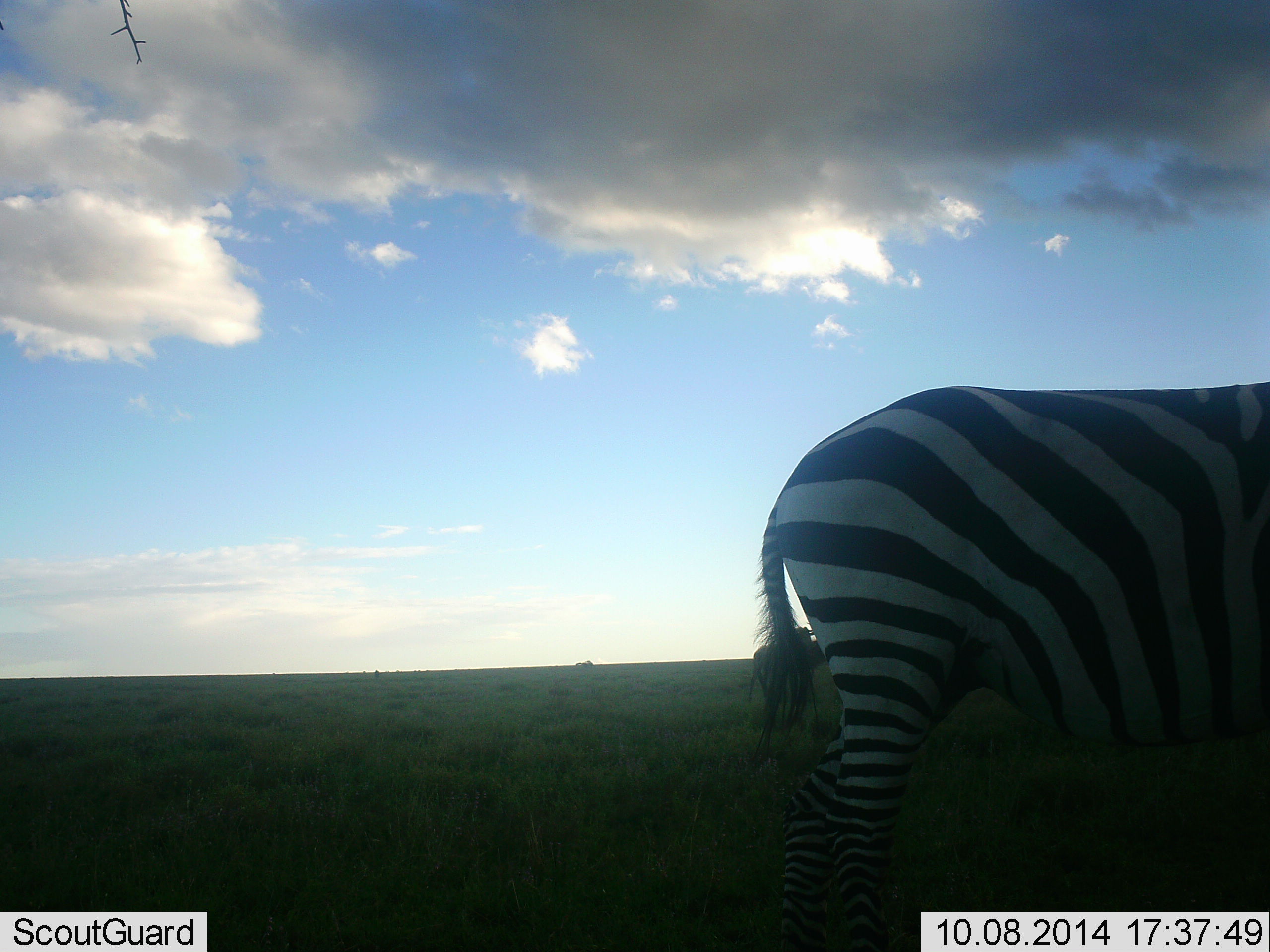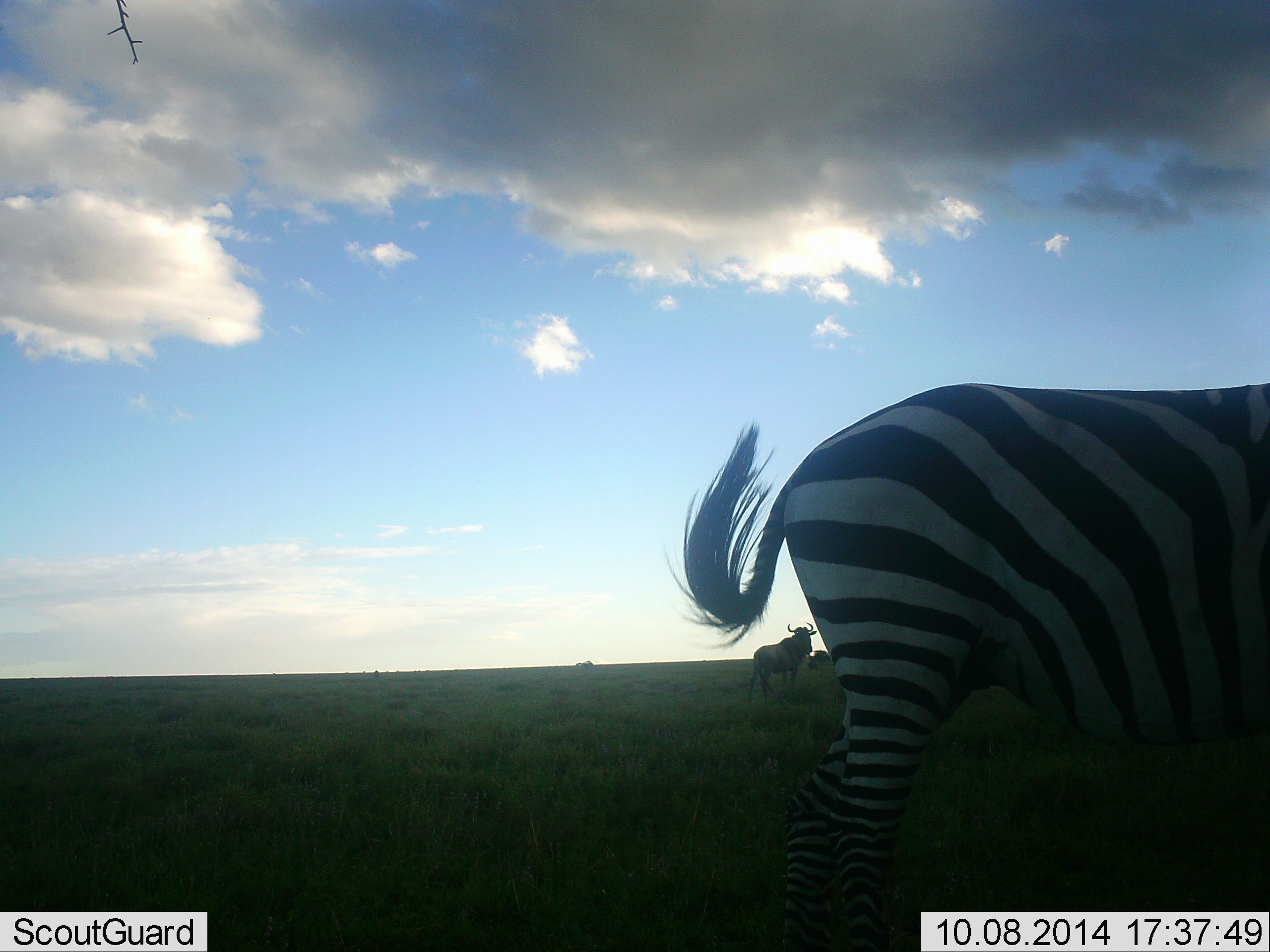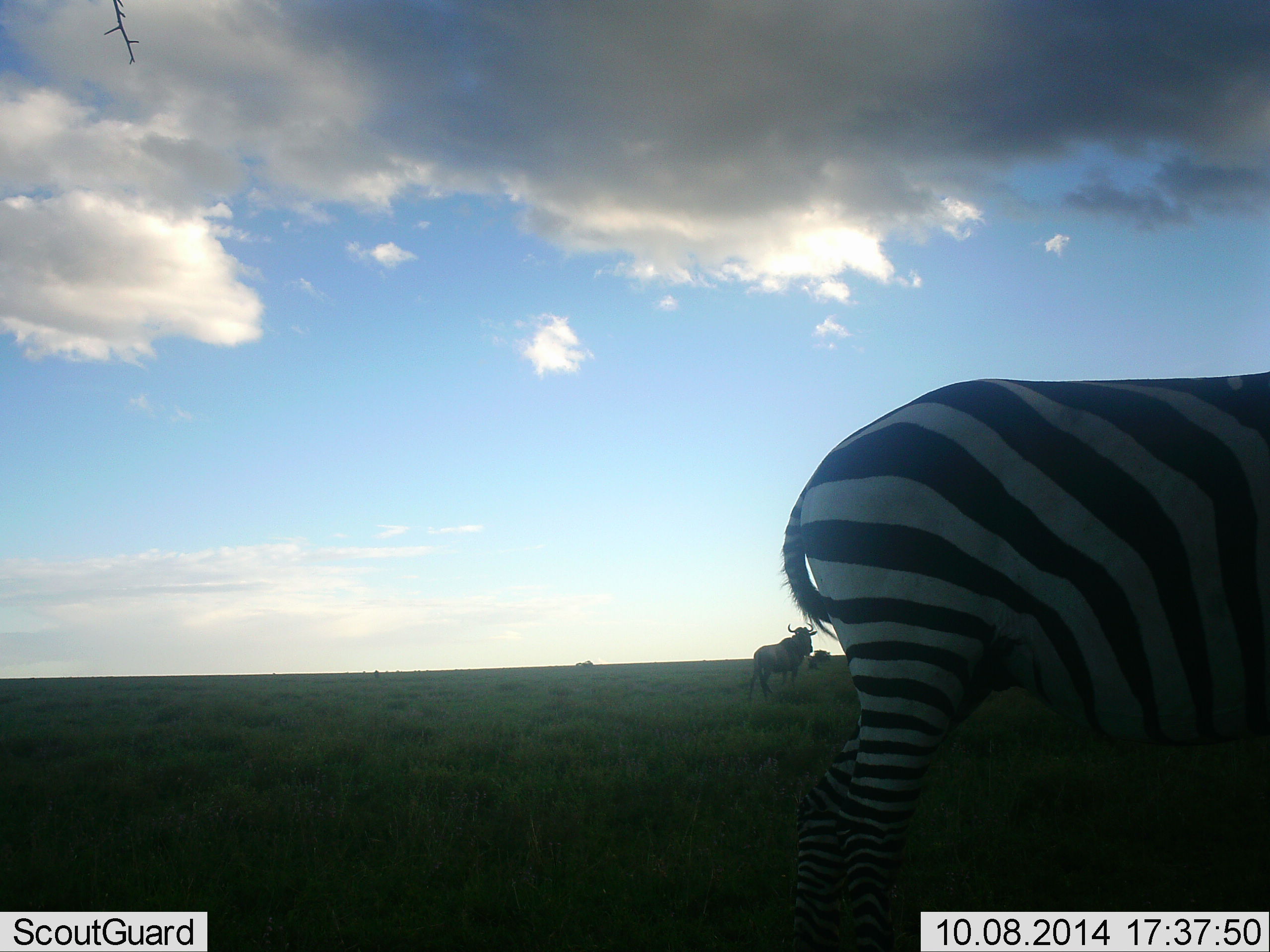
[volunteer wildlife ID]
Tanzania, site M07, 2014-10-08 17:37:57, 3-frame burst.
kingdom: Animalia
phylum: Chordata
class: Mammalia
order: Artiodactyla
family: Bovidae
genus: Connochaetes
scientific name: Connochaetes taurinus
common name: blue wildebeest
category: wildebeest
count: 1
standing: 100%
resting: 10%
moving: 0%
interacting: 0%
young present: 0%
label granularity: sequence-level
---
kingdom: Animalia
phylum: Chordata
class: Mammalia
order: Perissodactyla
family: Equidae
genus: Equus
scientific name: Equus quagga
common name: plains zebra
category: zebra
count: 1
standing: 92%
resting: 0%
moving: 0%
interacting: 0%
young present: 0%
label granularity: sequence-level